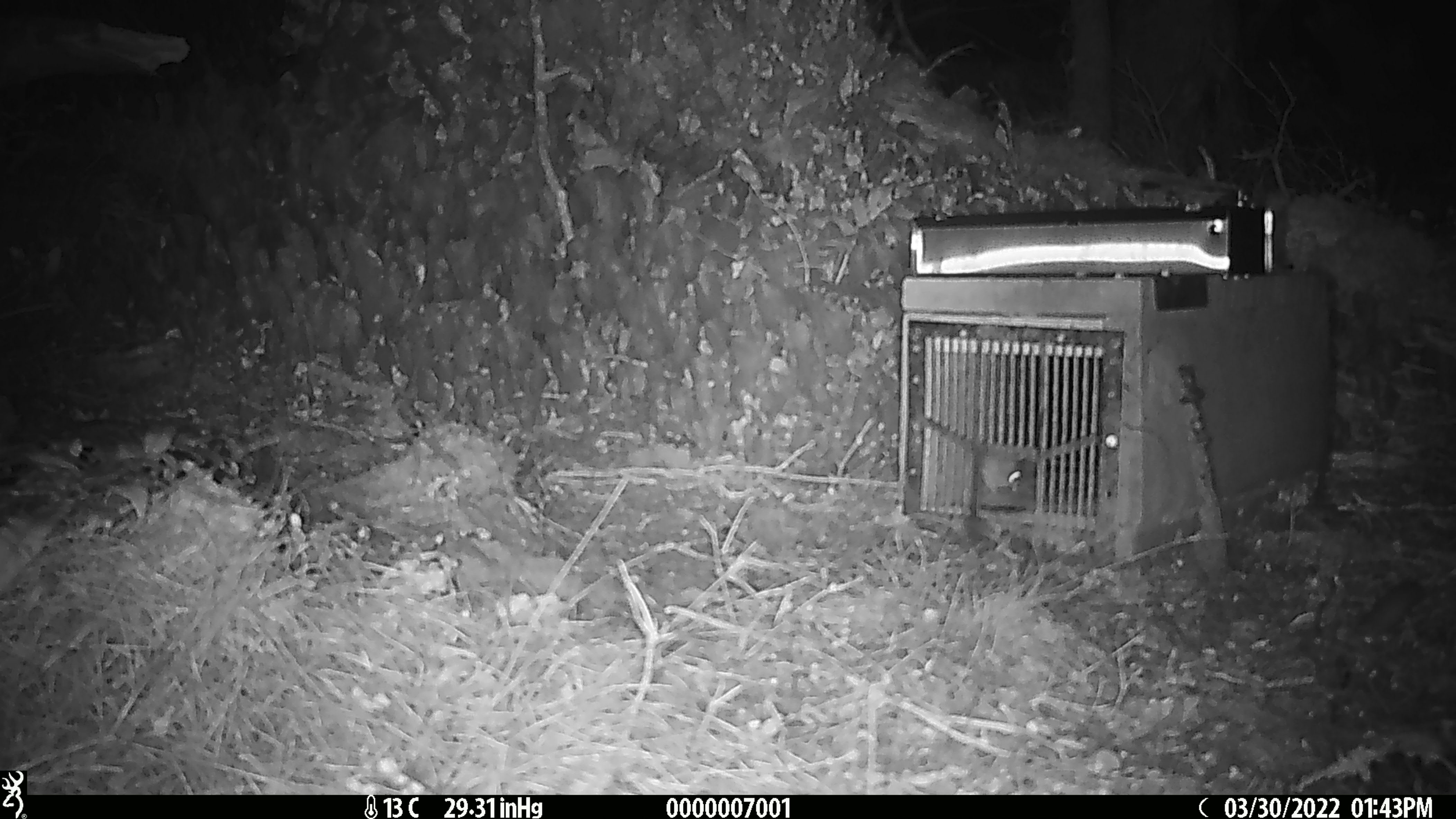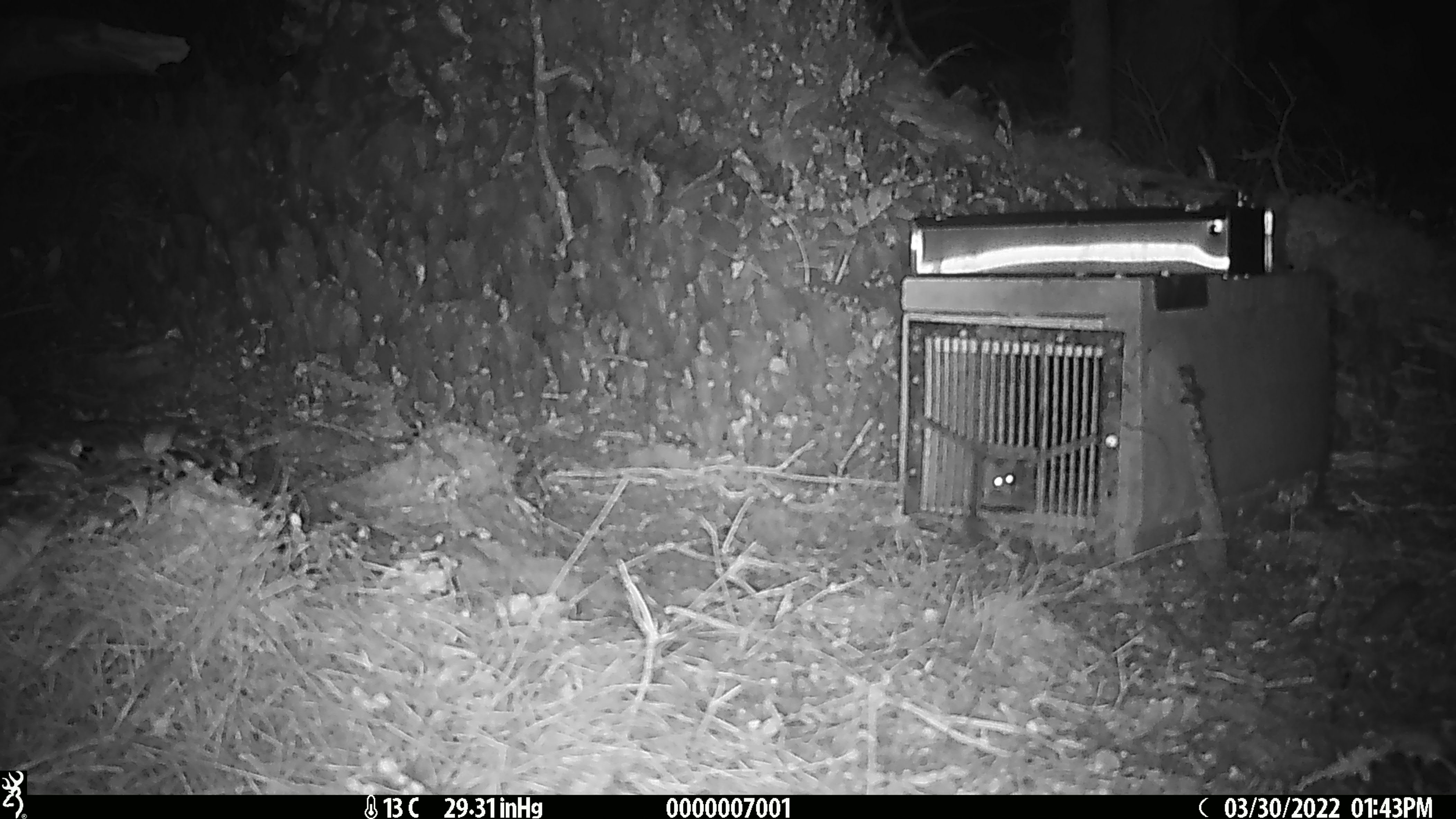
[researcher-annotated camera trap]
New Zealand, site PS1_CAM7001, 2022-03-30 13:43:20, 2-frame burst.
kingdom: Animalia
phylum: Chordata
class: Mammalia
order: Rodentia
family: Muridae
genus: Mus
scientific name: Mus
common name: mouse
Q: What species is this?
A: Mouse (Mus).